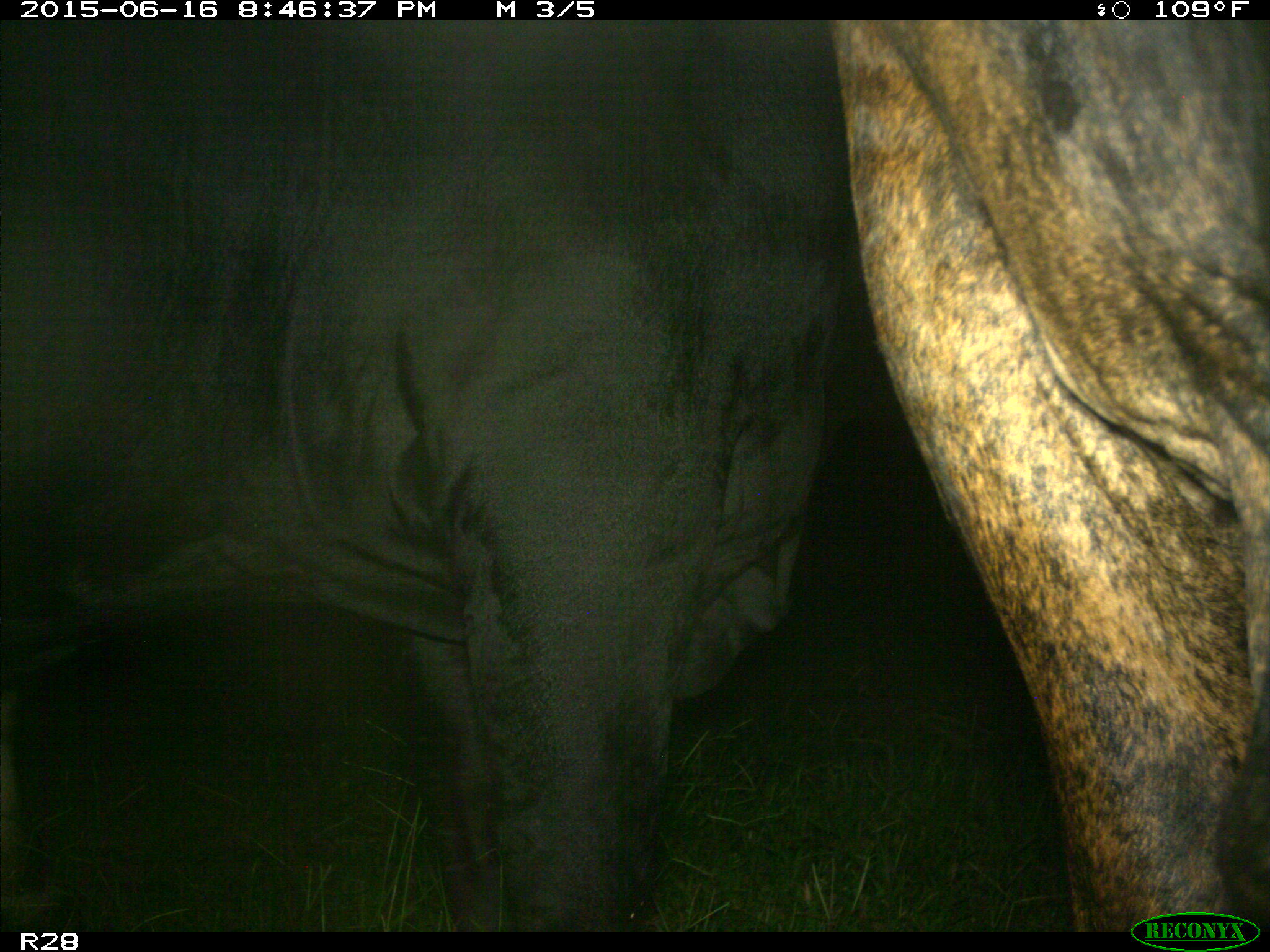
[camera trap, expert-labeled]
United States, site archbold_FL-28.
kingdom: Animalia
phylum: Chordata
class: Mammalia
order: Artiodactyla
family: Bovidae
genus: Bos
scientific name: Bos taurus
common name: domestic cow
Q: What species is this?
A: Bos taurus (domestic cow).